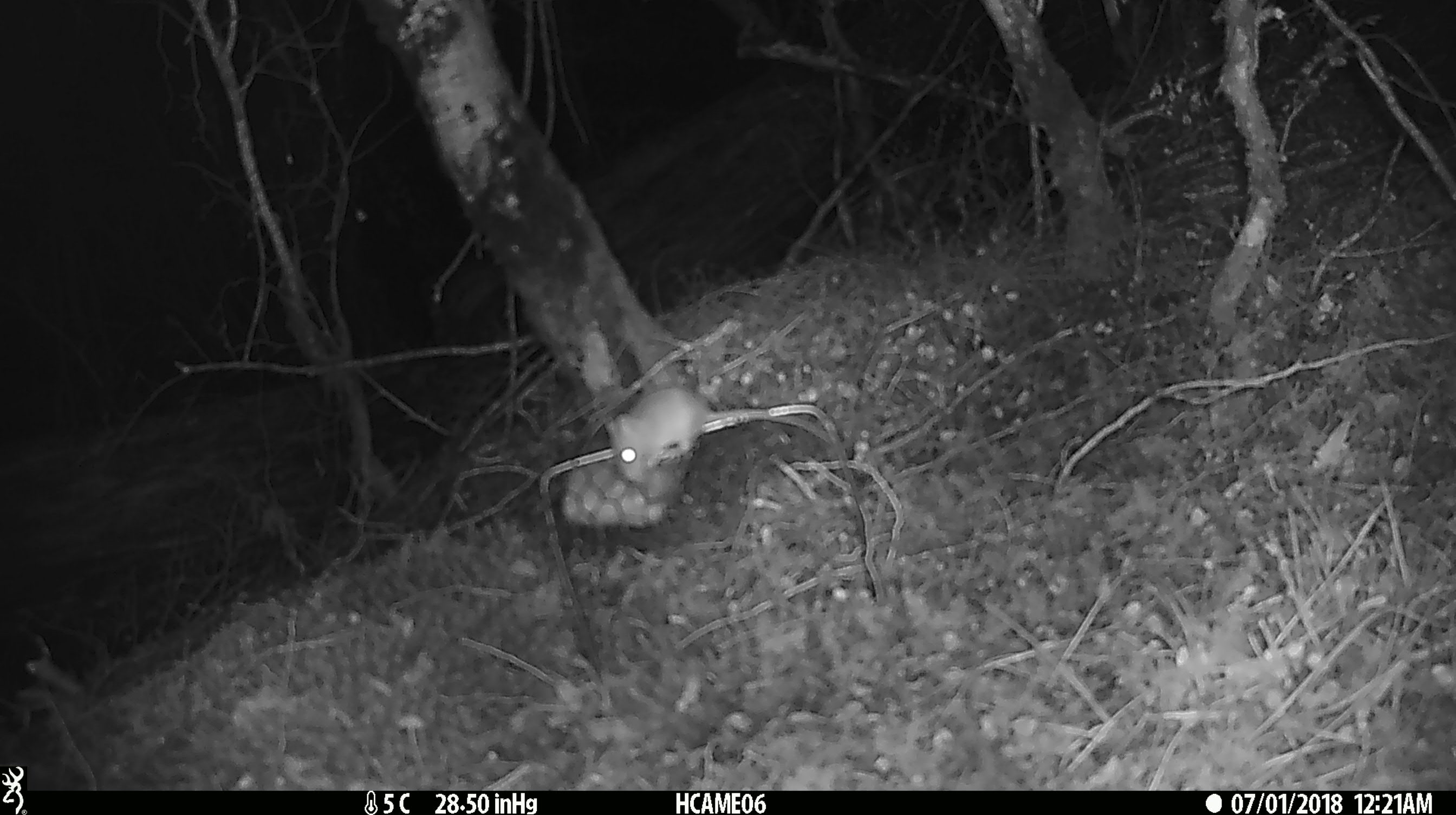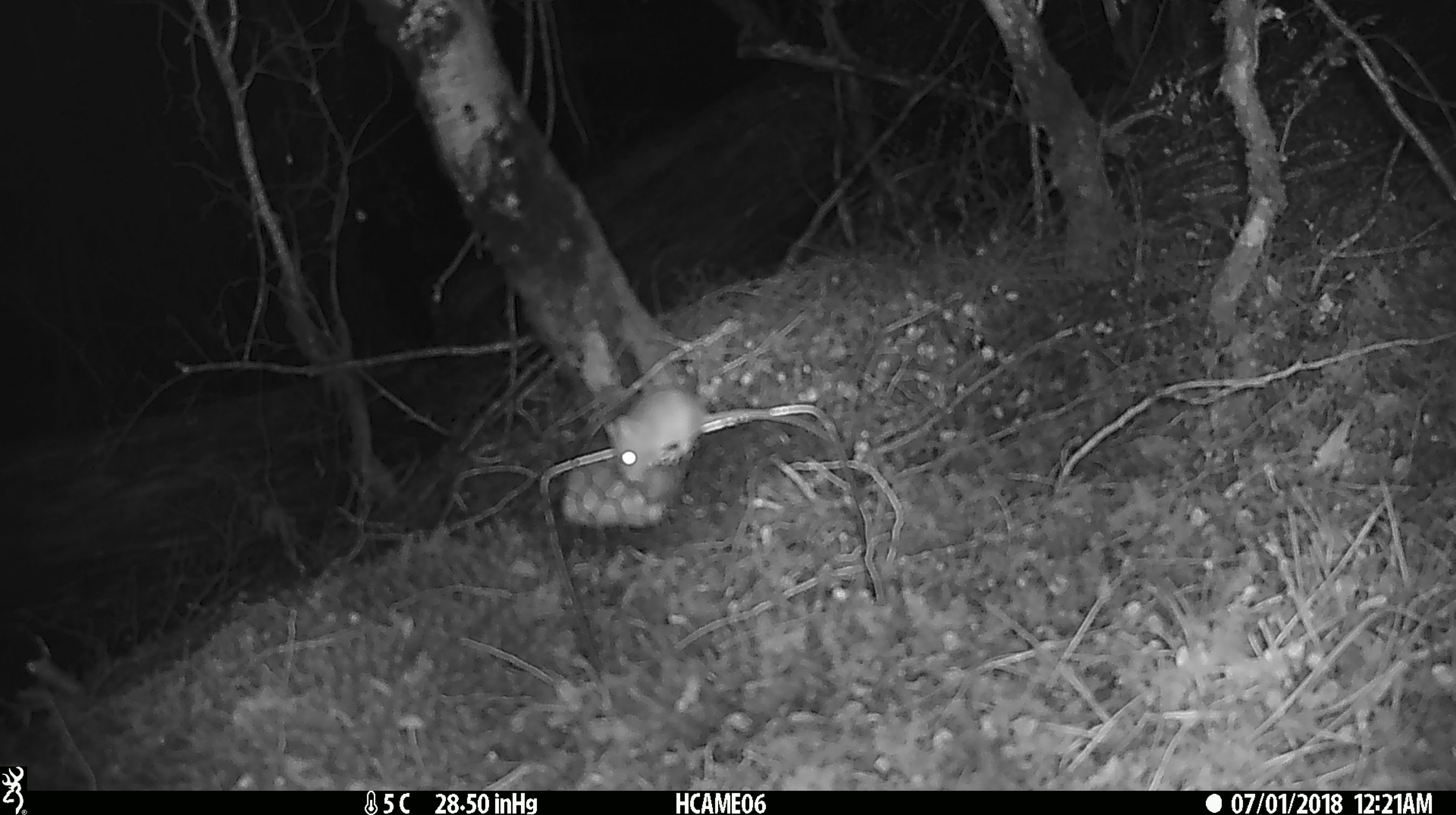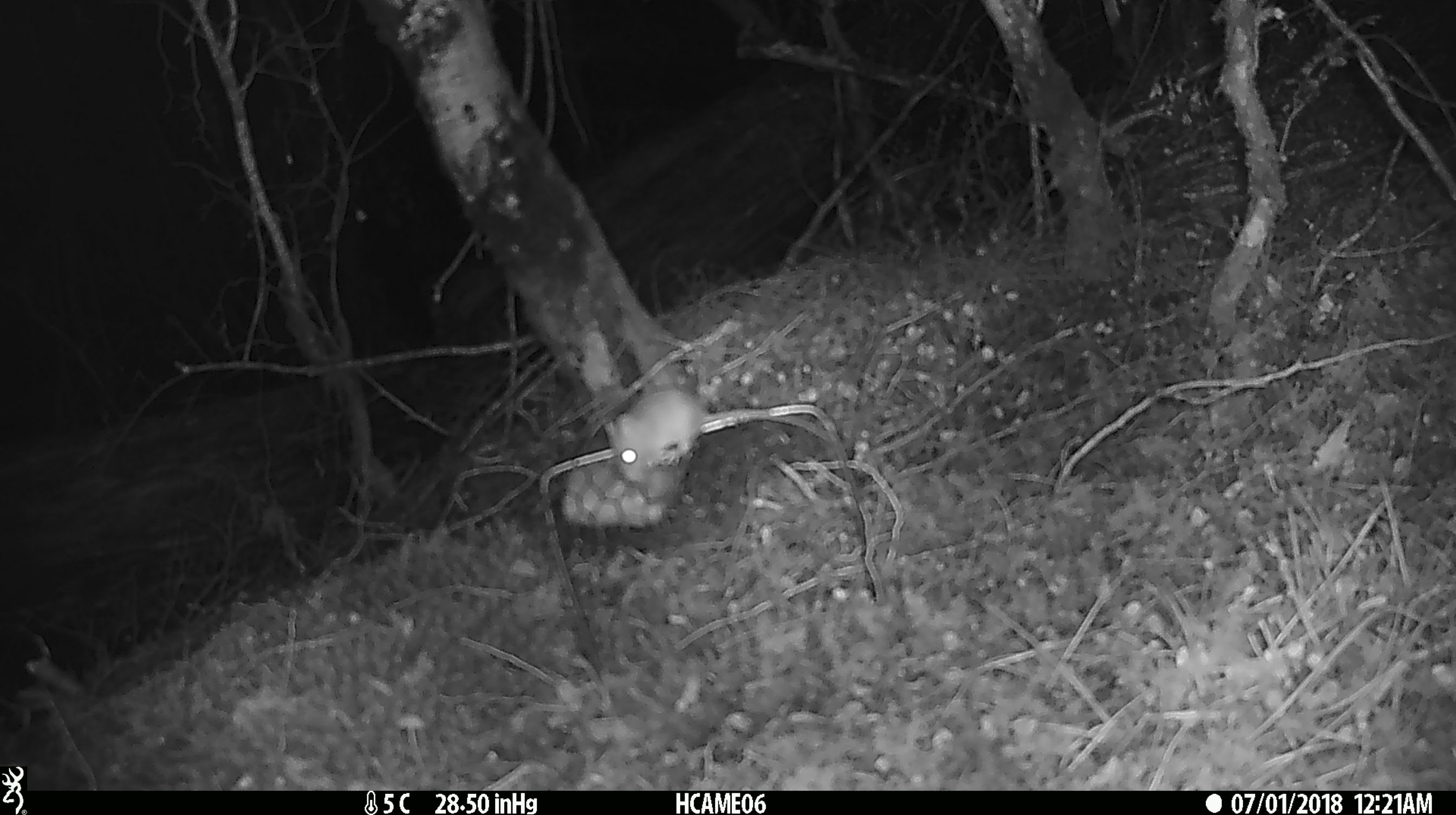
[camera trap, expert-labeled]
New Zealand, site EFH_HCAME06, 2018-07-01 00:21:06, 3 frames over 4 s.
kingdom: Animalia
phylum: Chordata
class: Mammalia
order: Rodentia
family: Muridae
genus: Mus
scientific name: Mus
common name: mouse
Mouse (Mus).